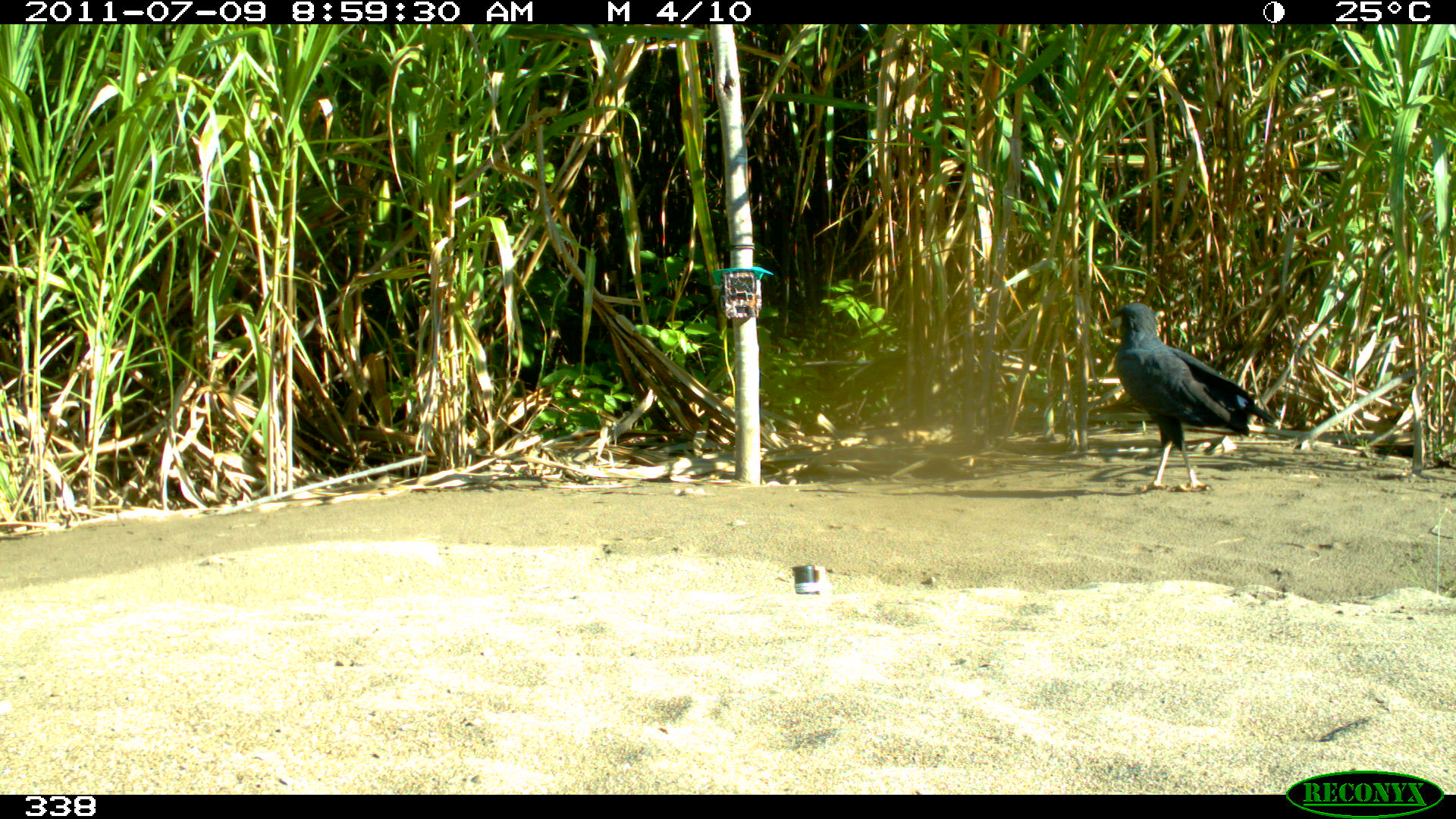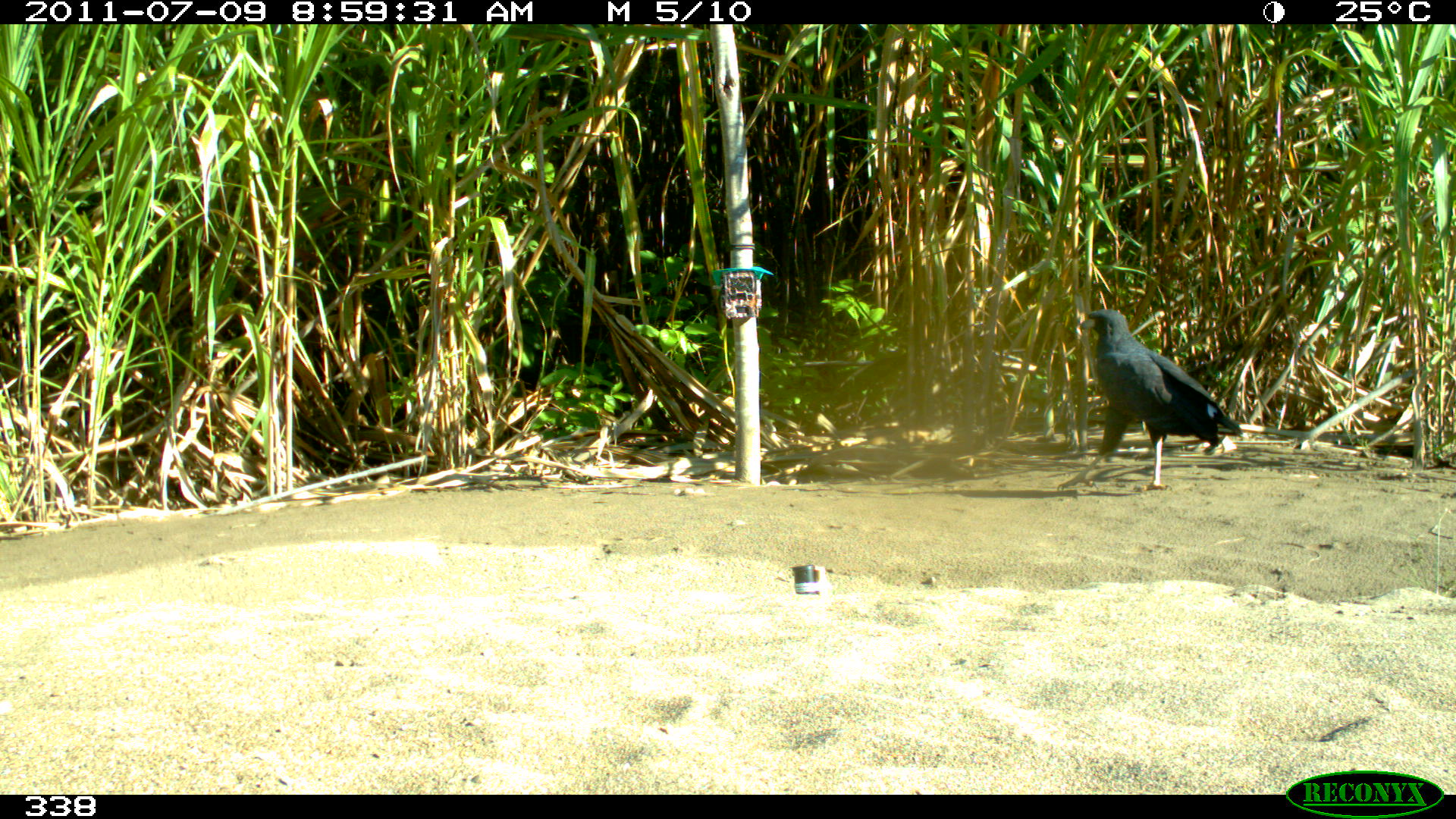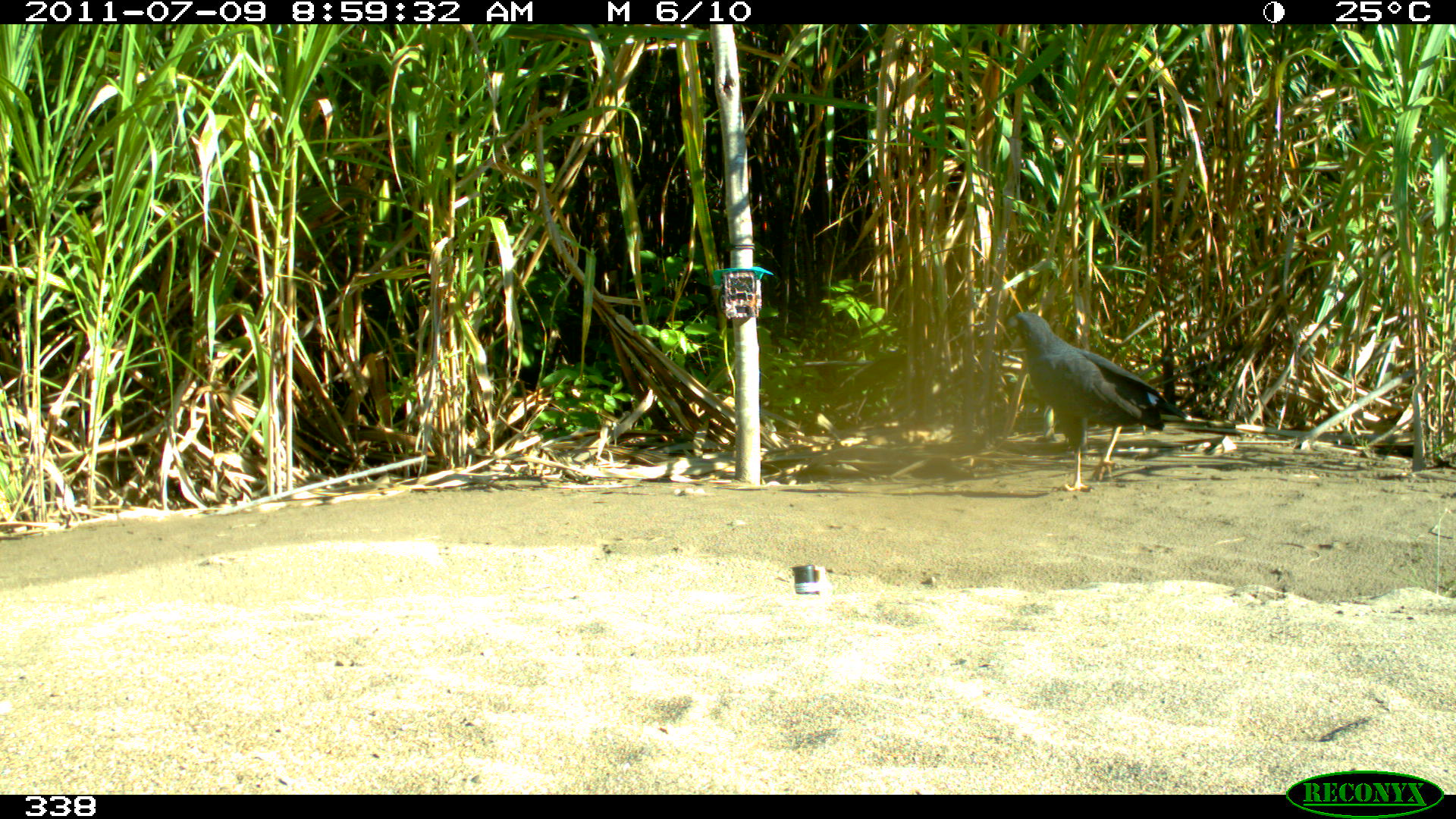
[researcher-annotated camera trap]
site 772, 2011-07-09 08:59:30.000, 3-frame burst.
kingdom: Animalia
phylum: Chordata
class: Aves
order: Accipitriformes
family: Accipitridae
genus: Buteogallus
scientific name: Buteogallus urubitinga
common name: great black hawk